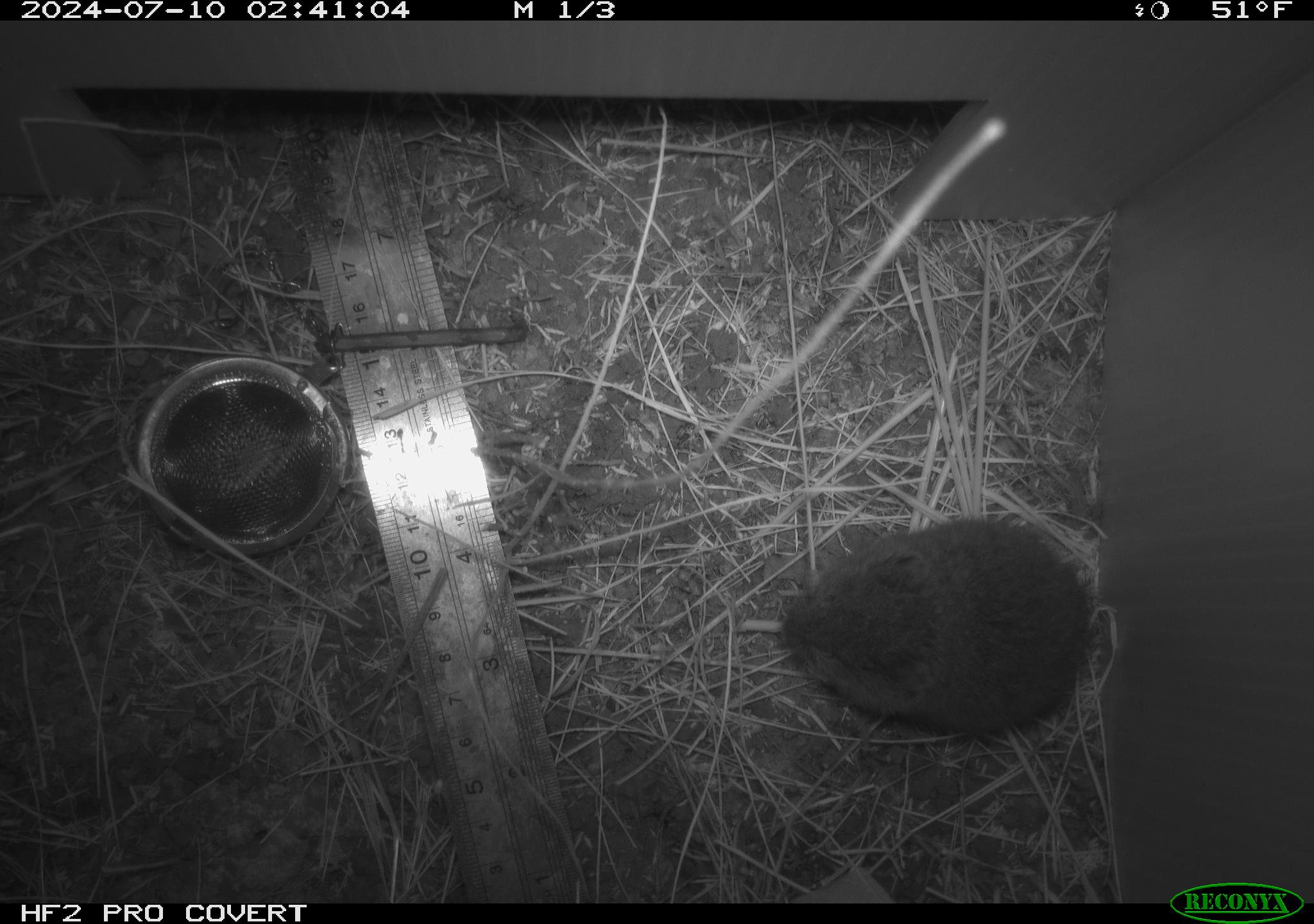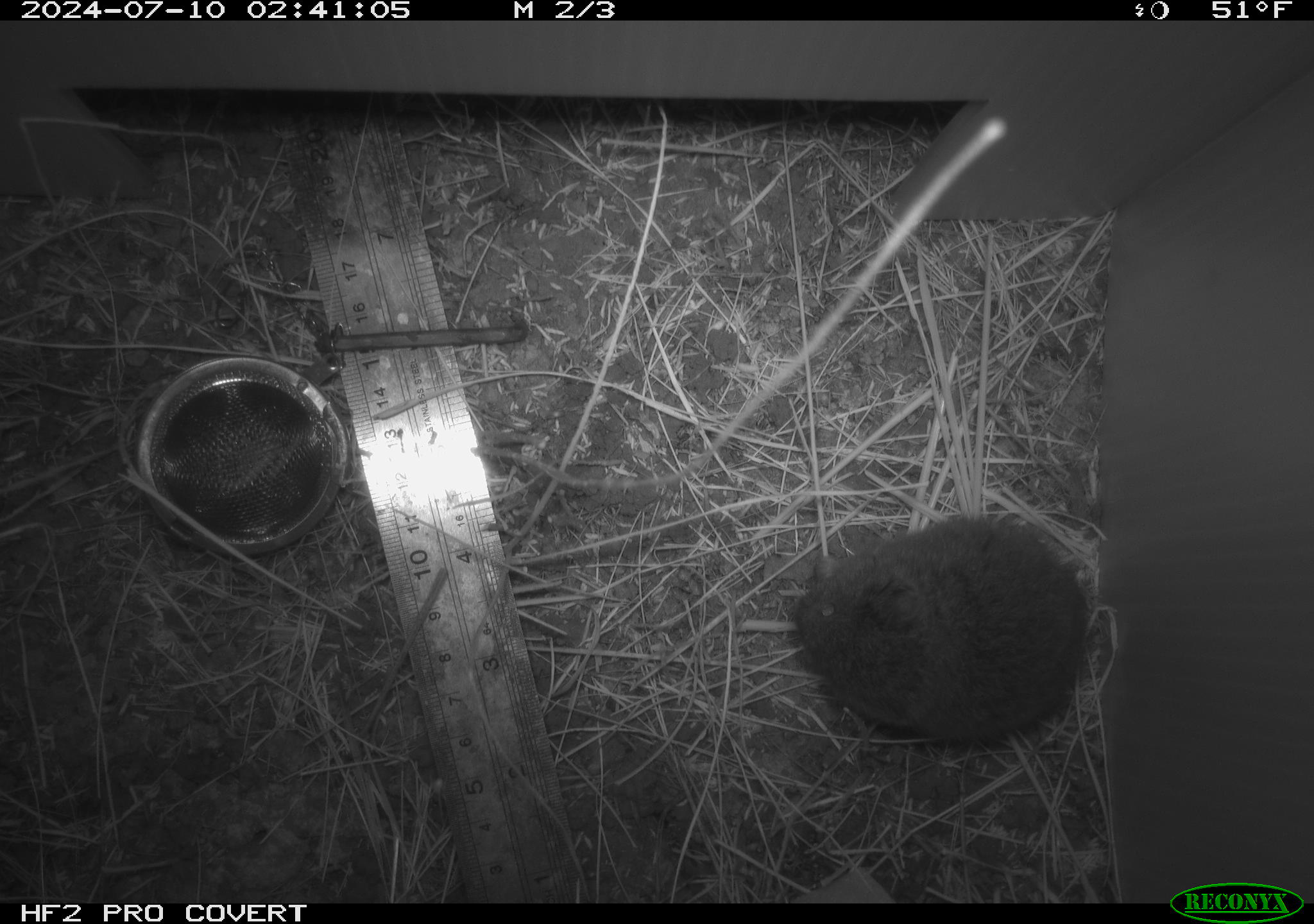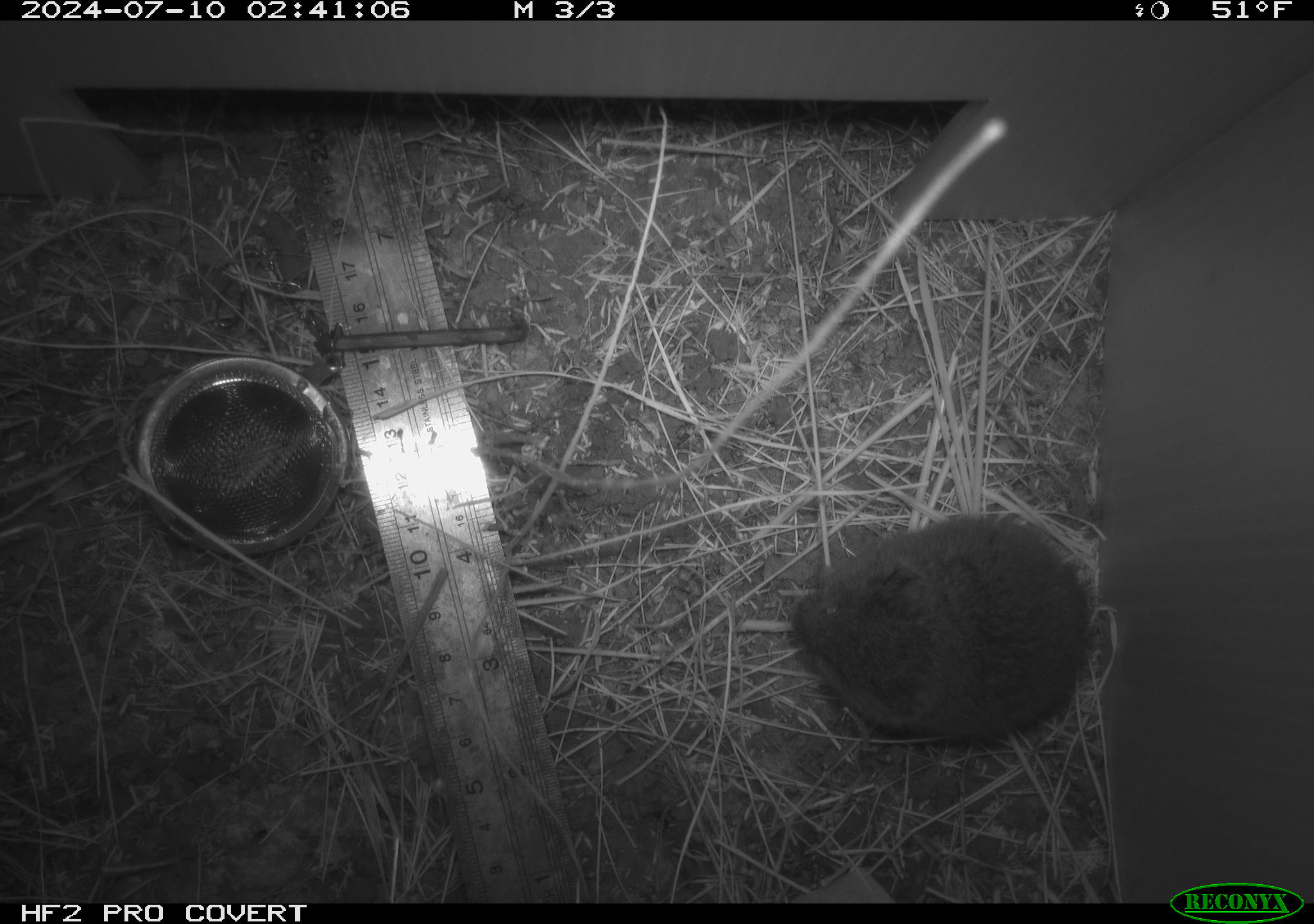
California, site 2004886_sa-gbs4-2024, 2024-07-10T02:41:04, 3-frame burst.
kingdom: Animalia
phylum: Chordata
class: Mammalia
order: Rodentia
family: Cricetidae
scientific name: Arvicolinae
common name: voles, lemmings, and muskrats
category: arvicolinae subfamily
Arvicolinae subfamily (voles, lemmings, and muskrats) (Arvicolinae).